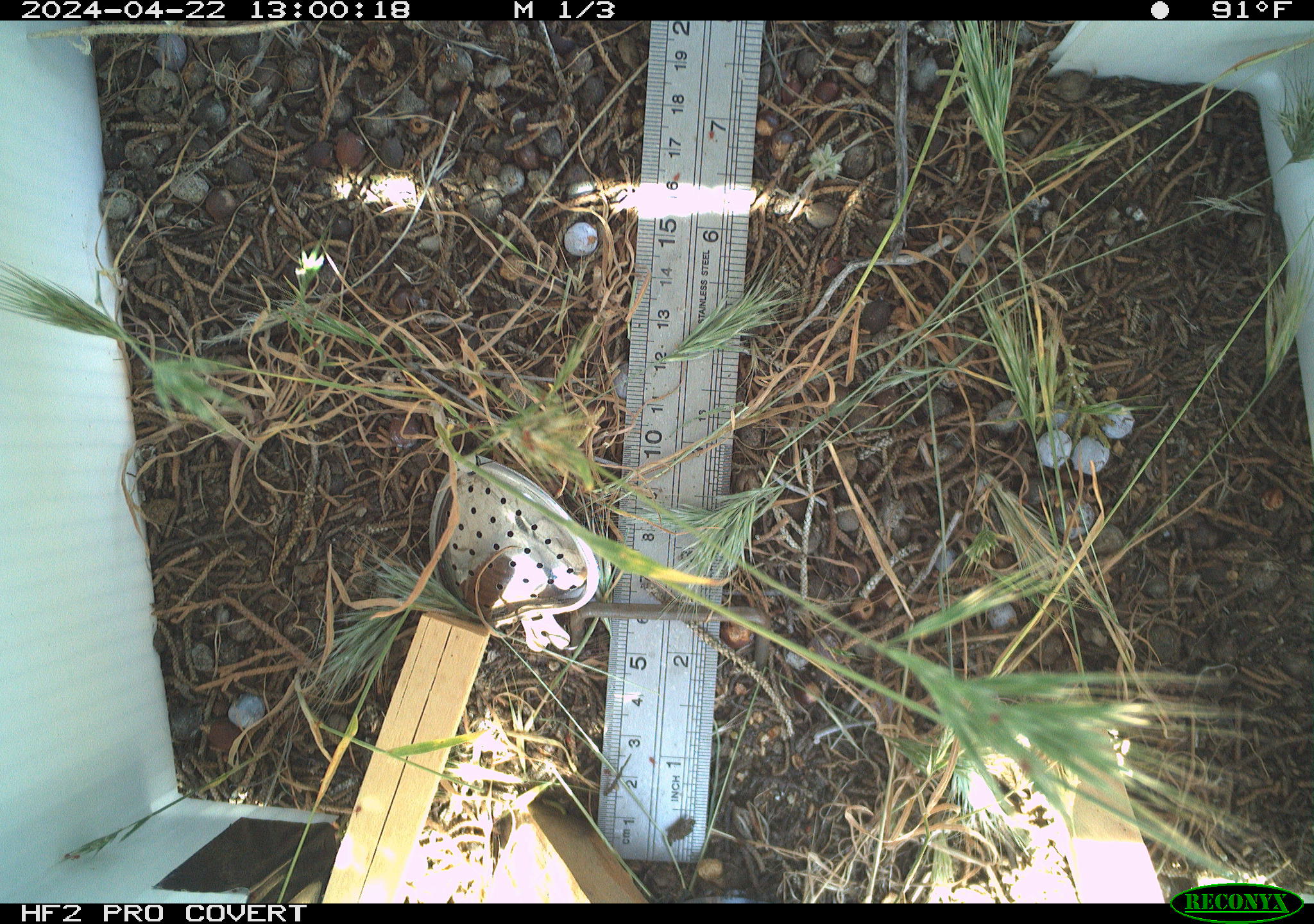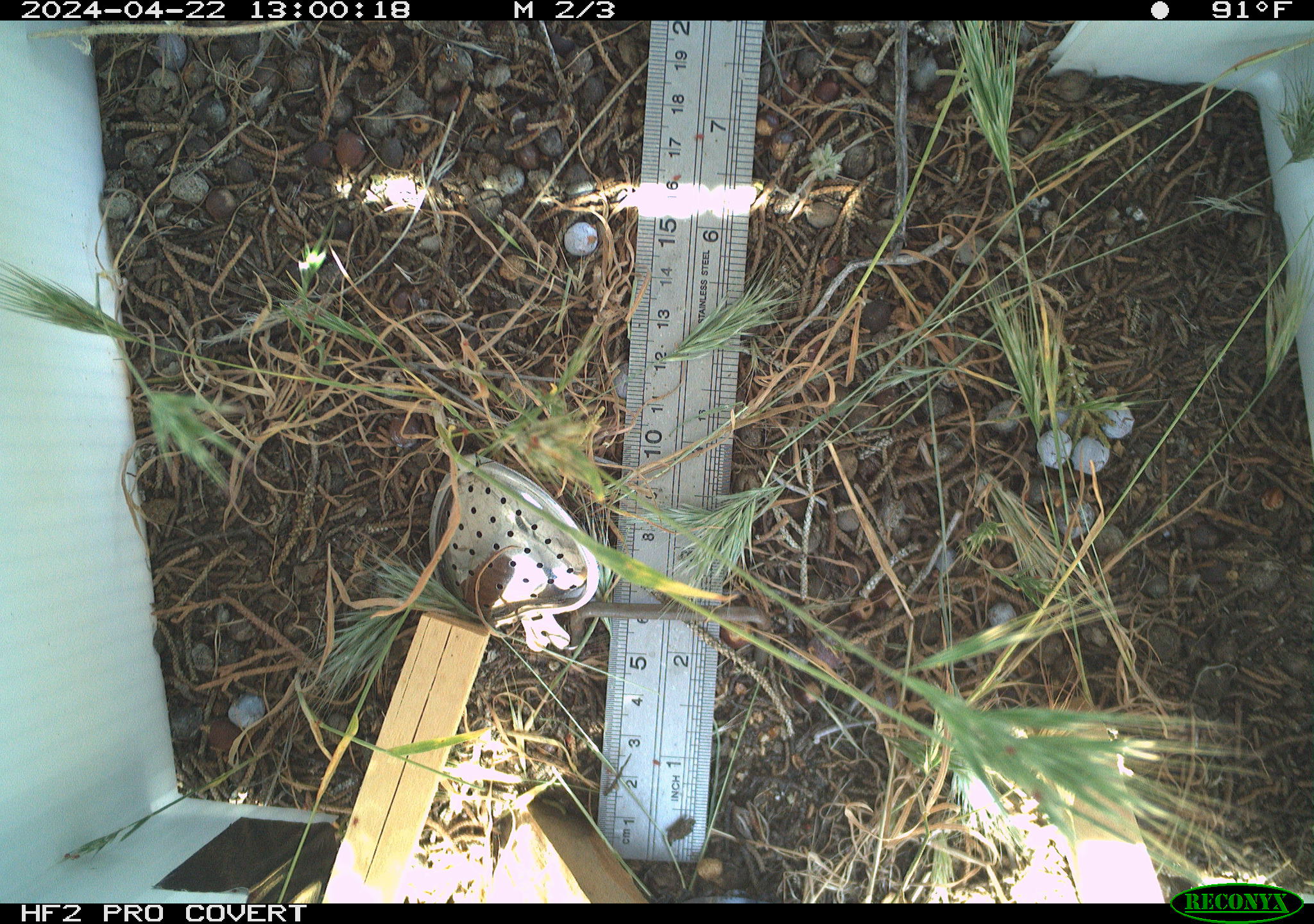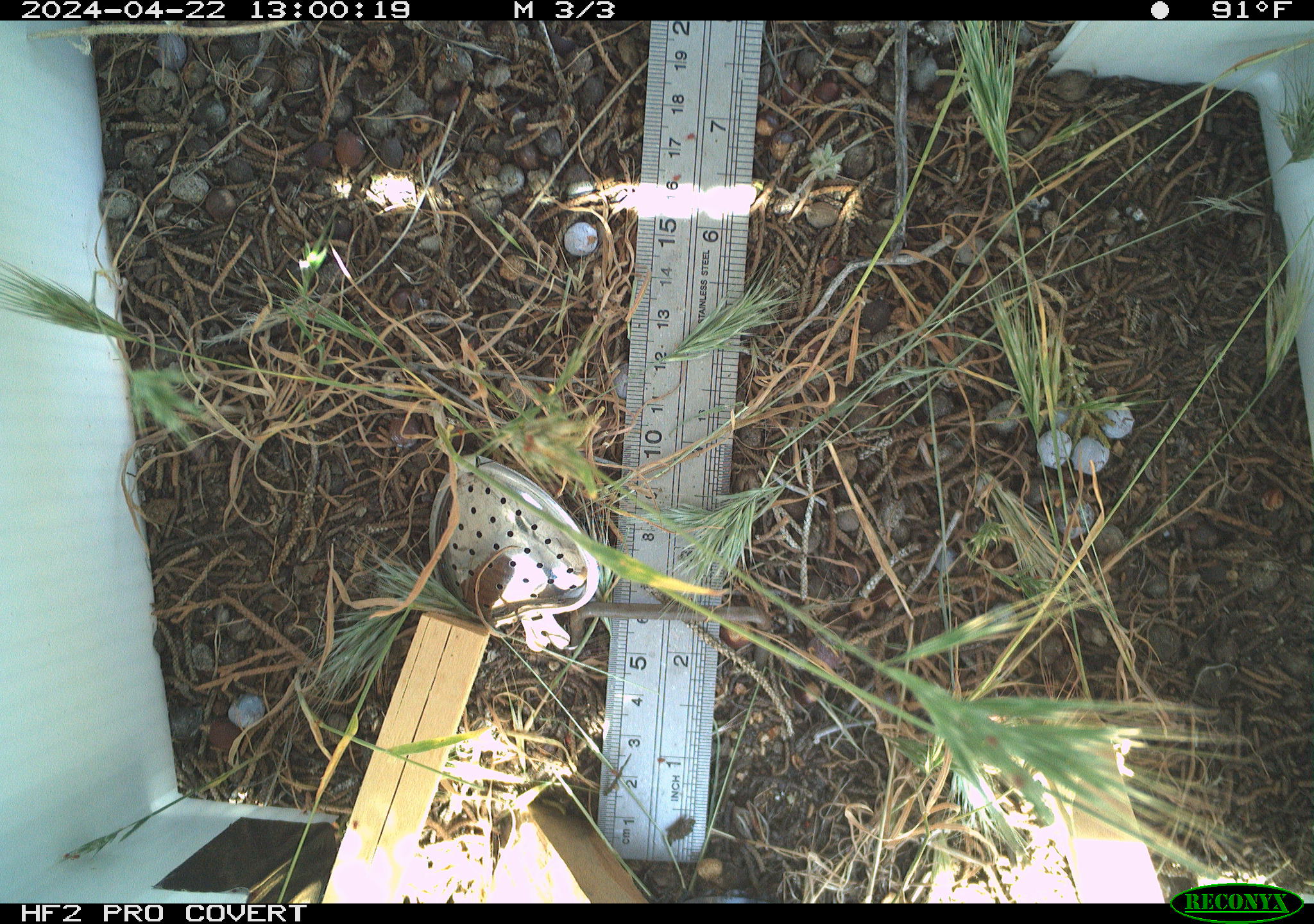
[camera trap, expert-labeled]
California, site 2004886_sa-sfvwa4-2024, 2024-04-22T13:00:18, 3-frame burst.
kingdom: Animalia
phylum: Arthropoda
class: Insecta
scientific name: Insecta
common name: insect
Insect (Insecta).